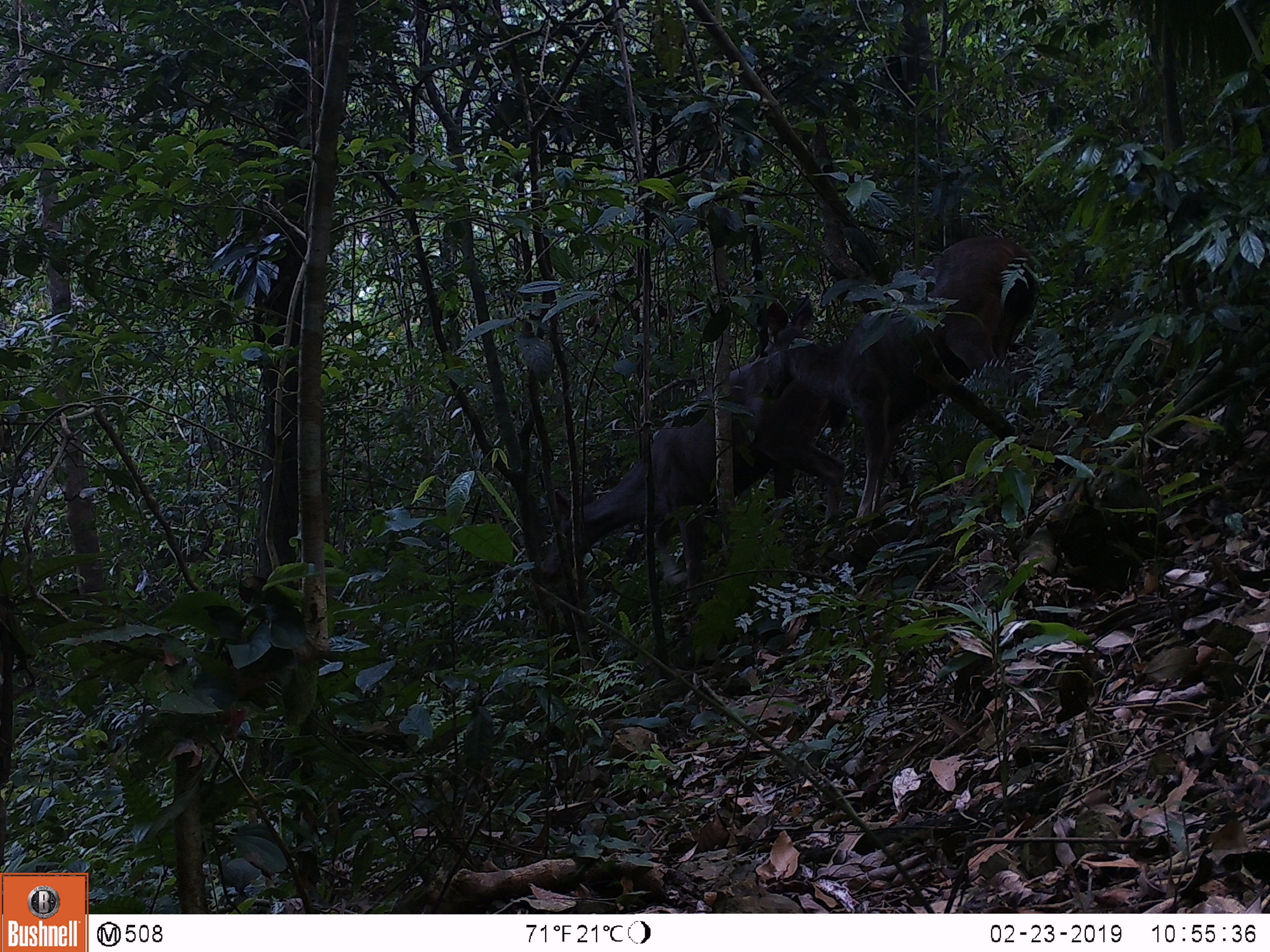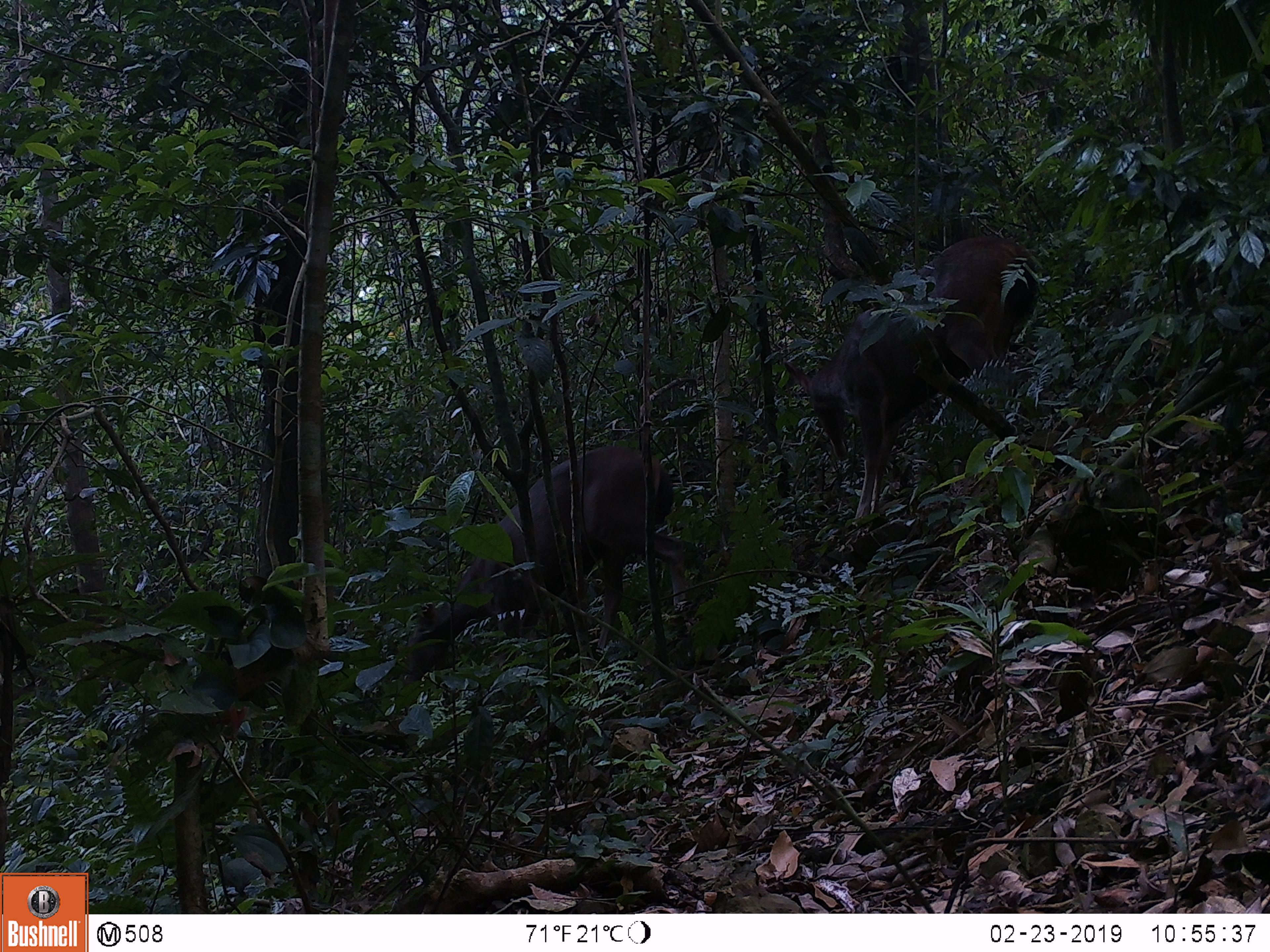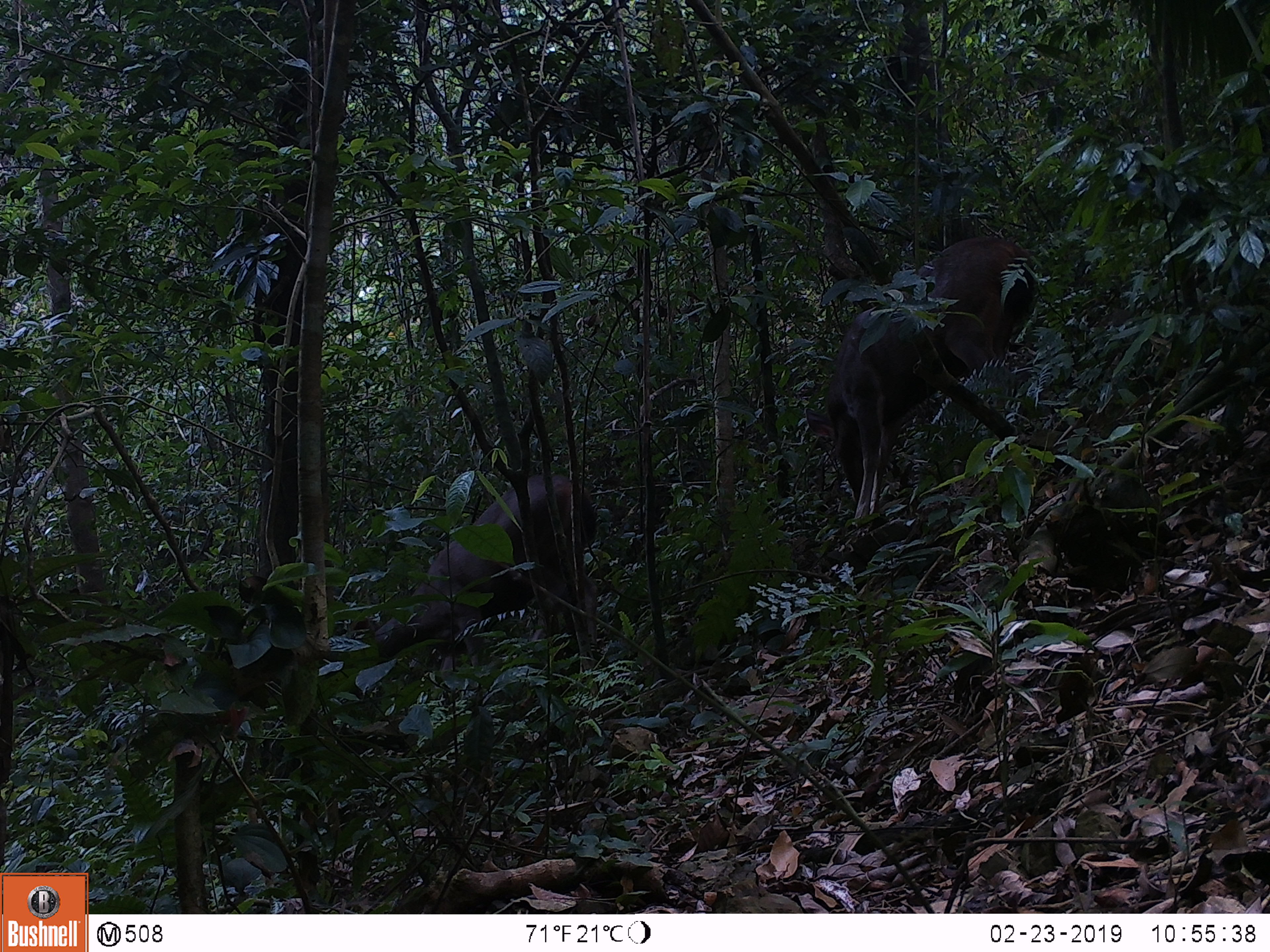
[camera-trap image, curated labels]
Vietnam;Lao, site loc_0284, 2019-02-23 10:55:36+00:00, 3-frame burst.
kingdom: Animalia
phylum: Chordata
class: Mammalia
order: Artiodactyla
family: Cervidae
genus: Rusa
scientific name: Rusa unicolor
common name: sambar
Sambar (Rusa unicolor). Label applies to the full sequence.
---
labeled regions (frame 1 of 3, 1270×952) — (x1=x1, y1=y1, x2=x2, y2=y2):
sambar: (x1=761, y1=235, x2=1041, y2=528); (x1=539, y1=355, x2=846, y2=604)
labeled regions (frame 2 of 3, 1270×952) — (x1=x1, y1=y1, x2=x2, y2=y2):
sambar: (x1=782, y1=235, x2=1040, y2=527); (x1=403, y1=445, x2=685, y2=687)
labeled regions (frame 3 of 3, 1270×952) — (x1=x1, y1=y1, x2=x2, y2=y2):
sambar: (x1=804, y1=236, x2=1034, y2=527); (x1=351, y1=471, x2=599, y2=672)